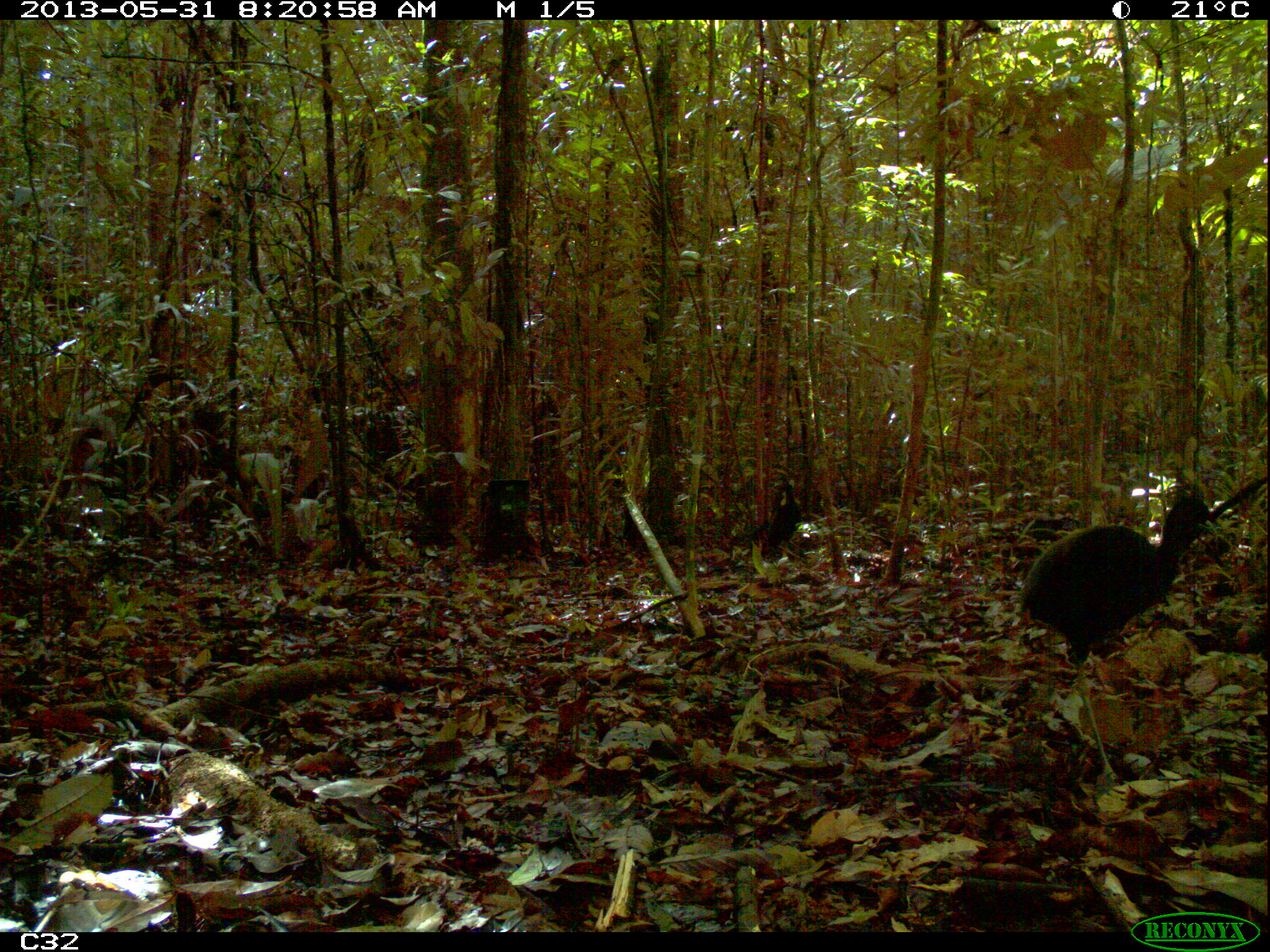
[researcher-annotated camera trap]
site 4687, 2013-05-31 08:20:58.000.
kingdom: Animalia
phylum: Chordata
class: Aves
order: Gruiformes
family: Psophiidae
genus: Psophia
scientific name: Psophia crepitans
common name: gray-winged trumpeter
Psophia crepitans (gray-winged trumpeter), count 4, age adult.